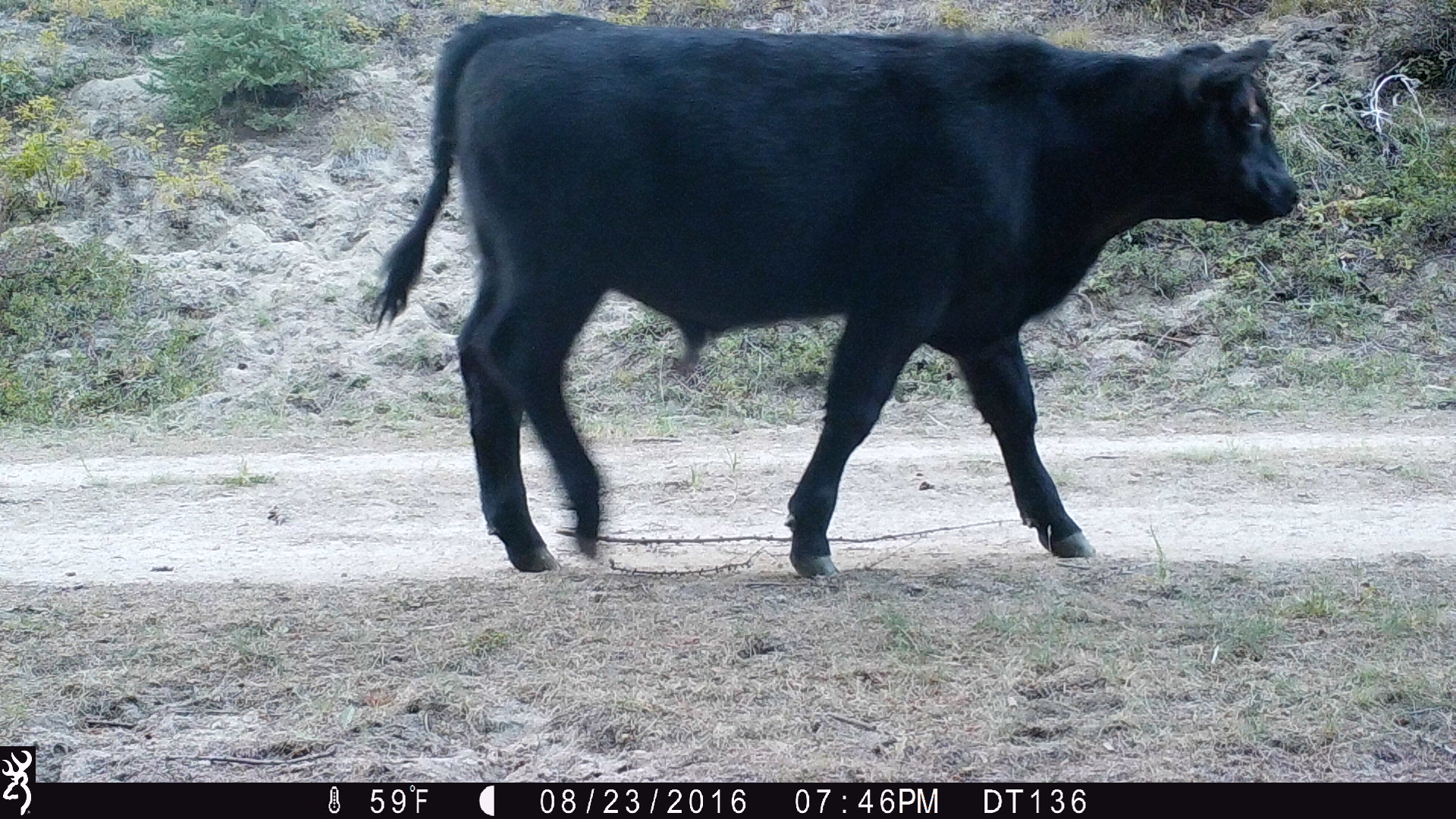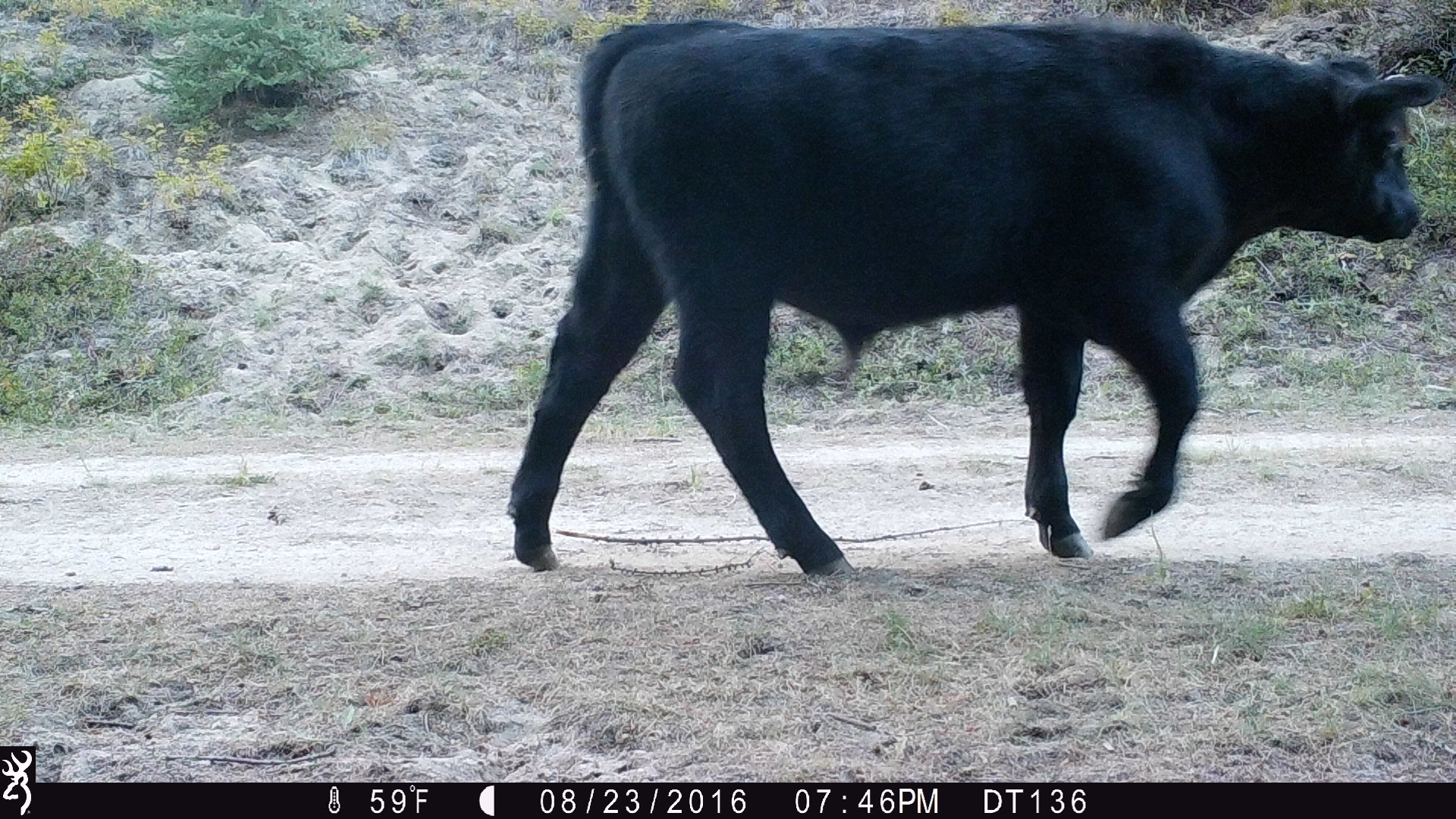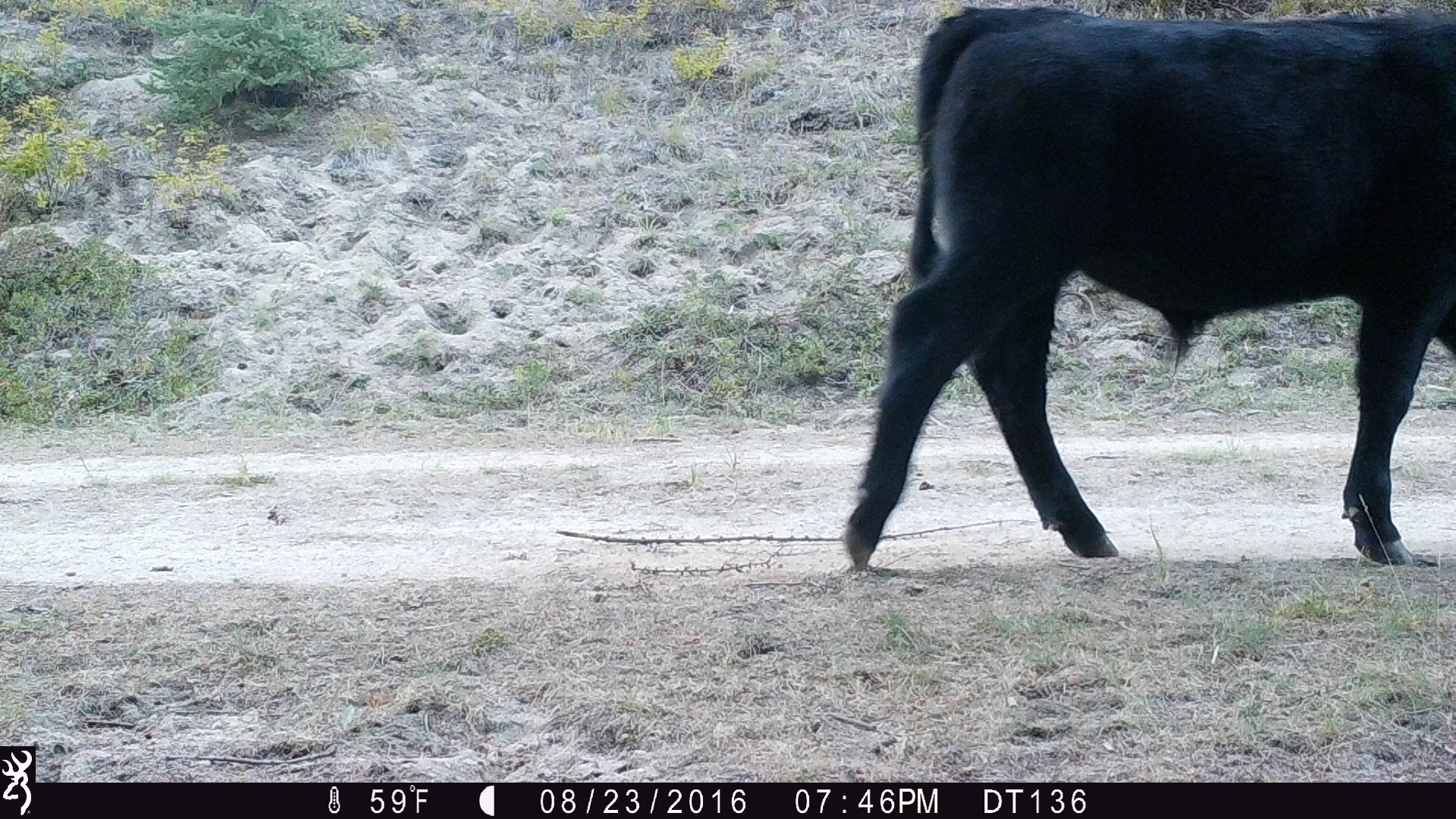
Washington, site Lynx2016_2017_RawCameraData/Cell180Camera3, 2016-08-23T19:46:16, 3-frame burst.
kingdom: Animalia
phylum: Chordata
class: Mammalia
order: Artiodactyla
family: Bovidae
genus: Bos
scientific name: Bos taurus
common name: domestic cattle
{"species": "domestic cattle (Bos taurus)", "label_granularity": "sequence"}